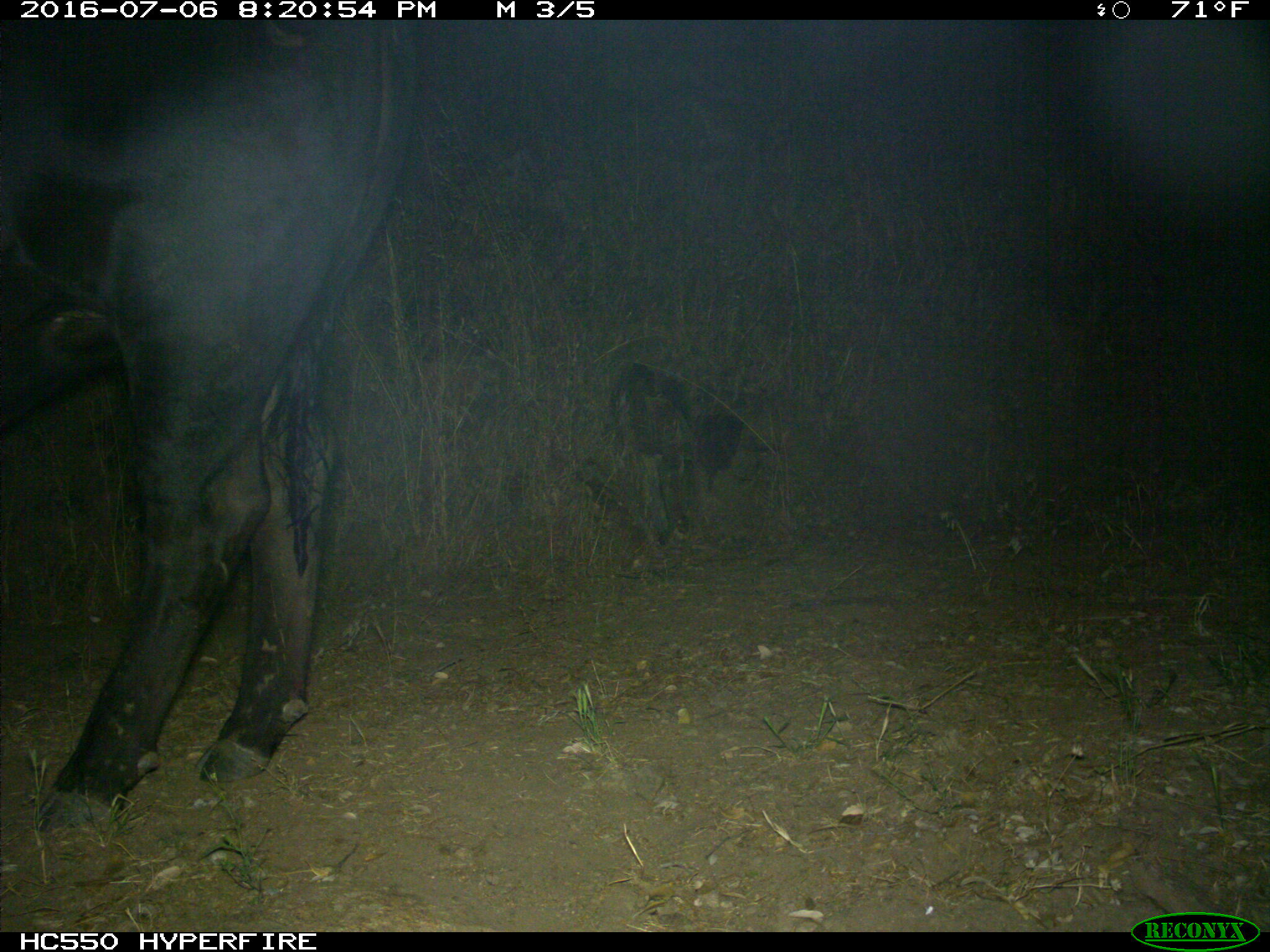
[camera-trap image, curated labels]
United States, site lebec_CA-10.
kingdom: Animalia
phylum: Chordata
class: Mammalia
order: Artiodactyla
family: Bovidae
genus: Bos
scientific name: Bos taurus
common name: domestic cow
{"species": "Bos taurus (domestic cow)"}